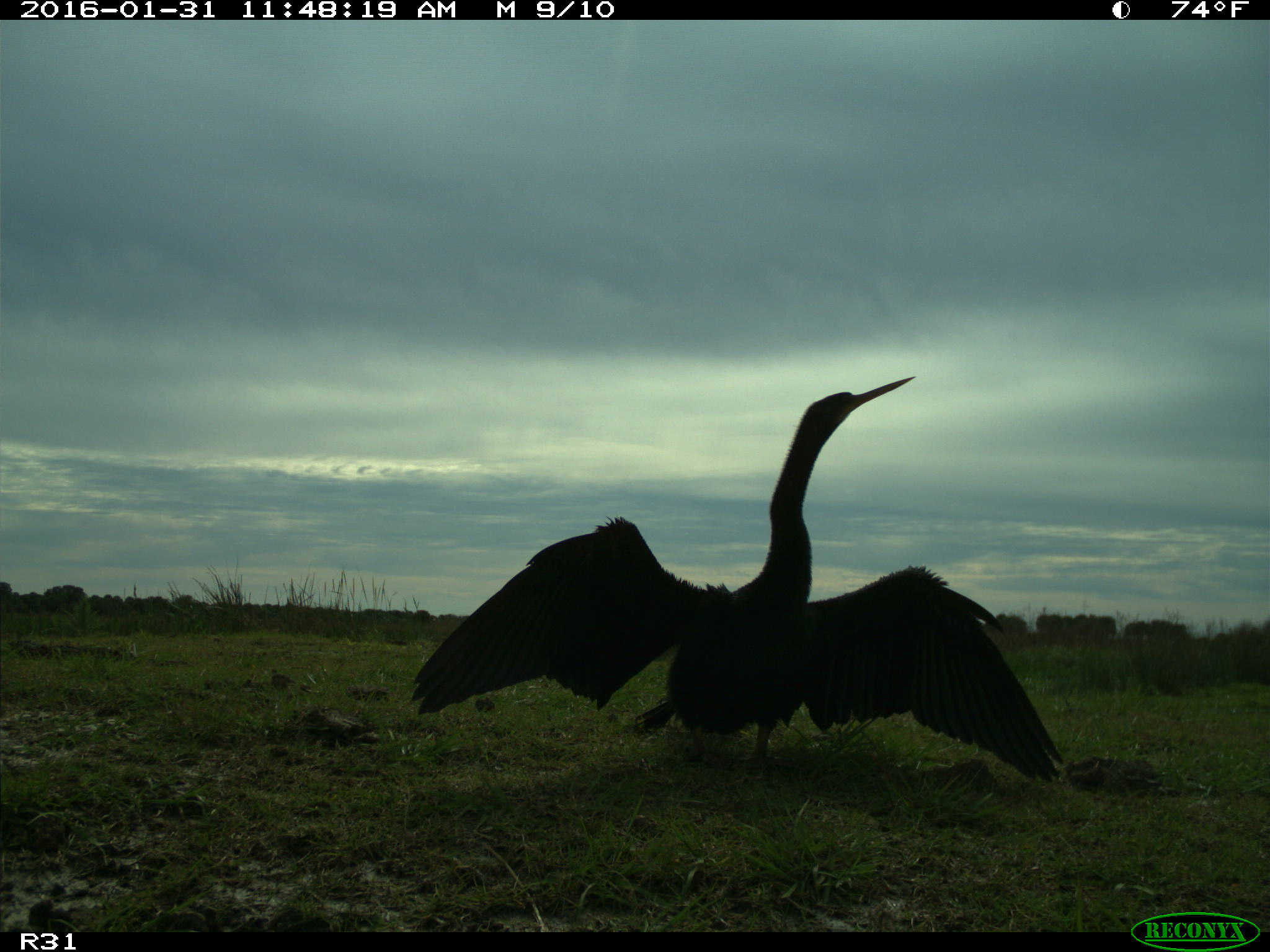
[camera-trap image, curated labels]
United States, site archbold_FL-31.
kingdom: Animalia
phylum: Chordata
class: Aves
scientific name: Aves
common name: birds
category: unidentified bird